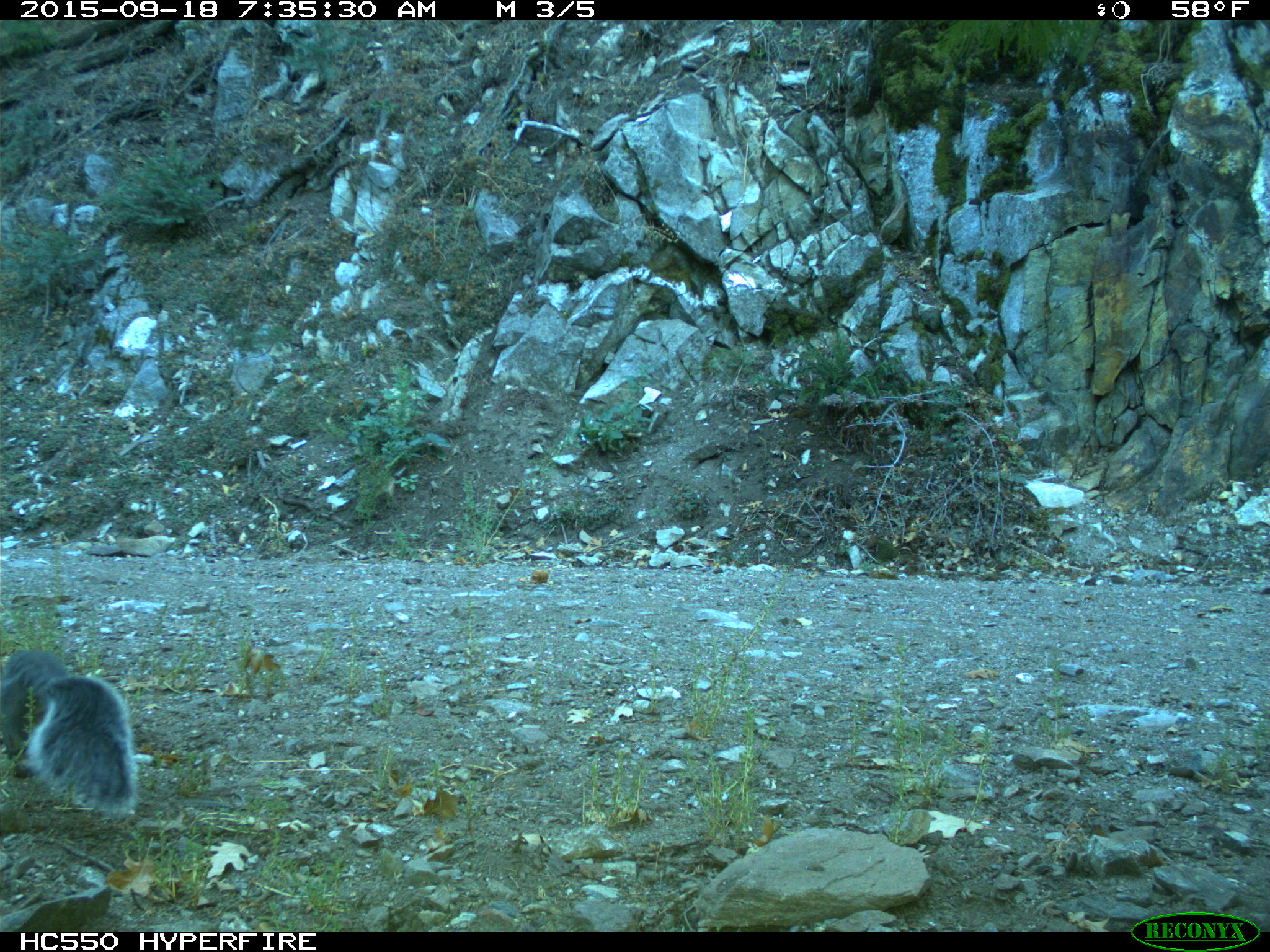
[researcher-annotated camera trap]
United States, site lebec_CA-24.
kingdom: Animalia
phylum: Chordata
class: Mammalia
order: Rodentia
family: Sciuridae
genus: Sciurus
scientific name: Sciurus carolinensis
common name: eastern gray squirrel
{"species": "Sciurus carolinensis (eastern gray squirrel)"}